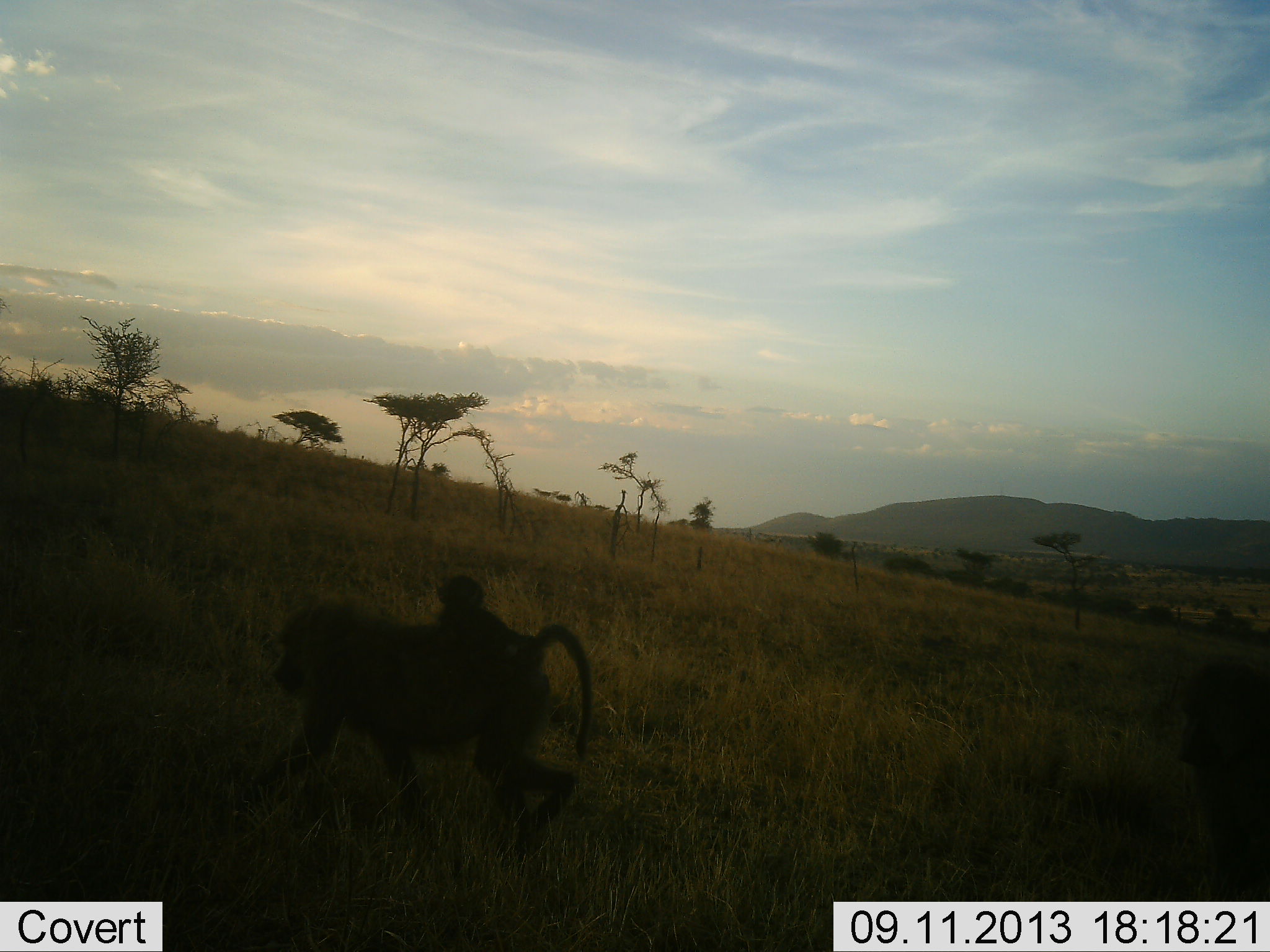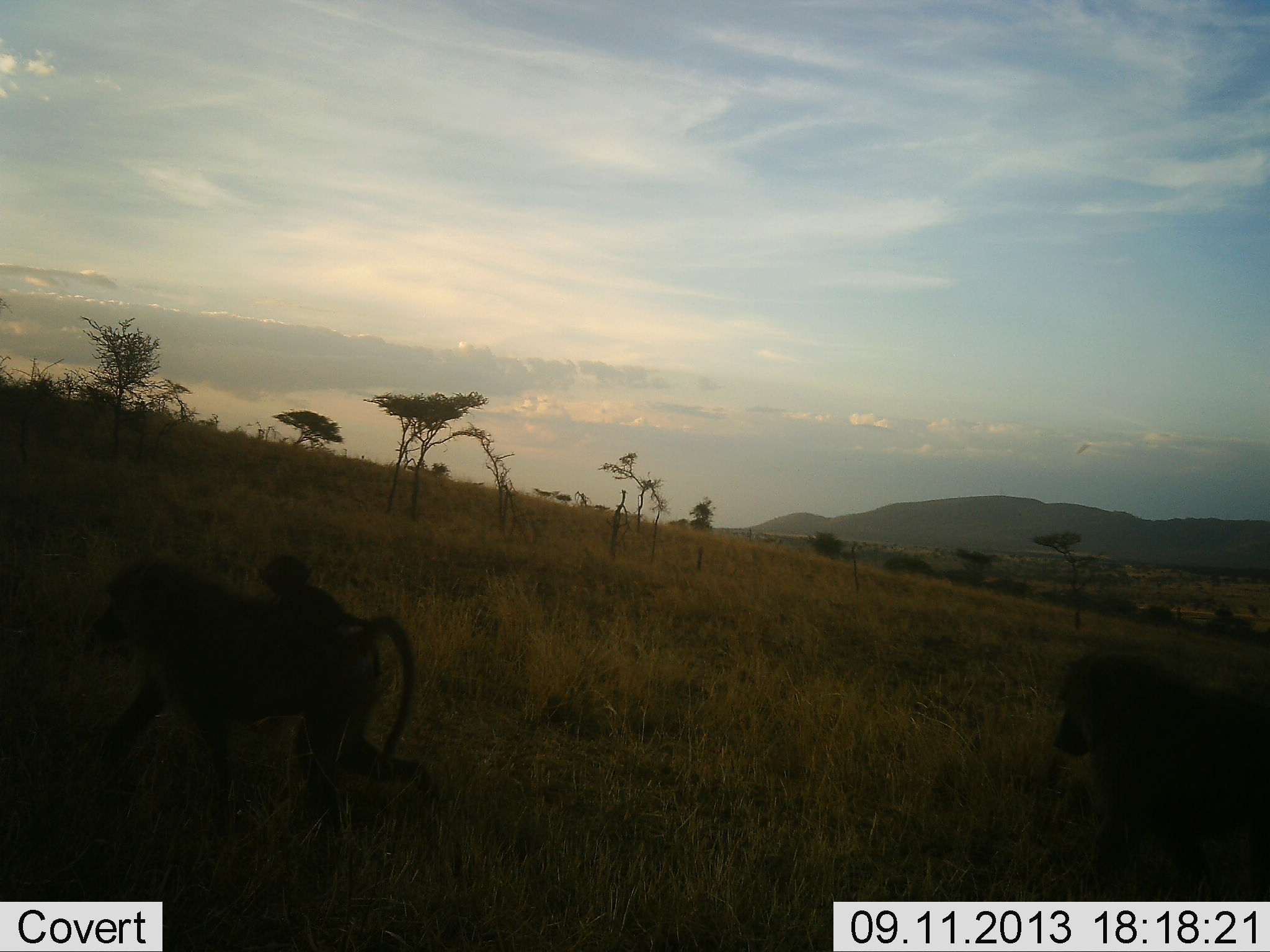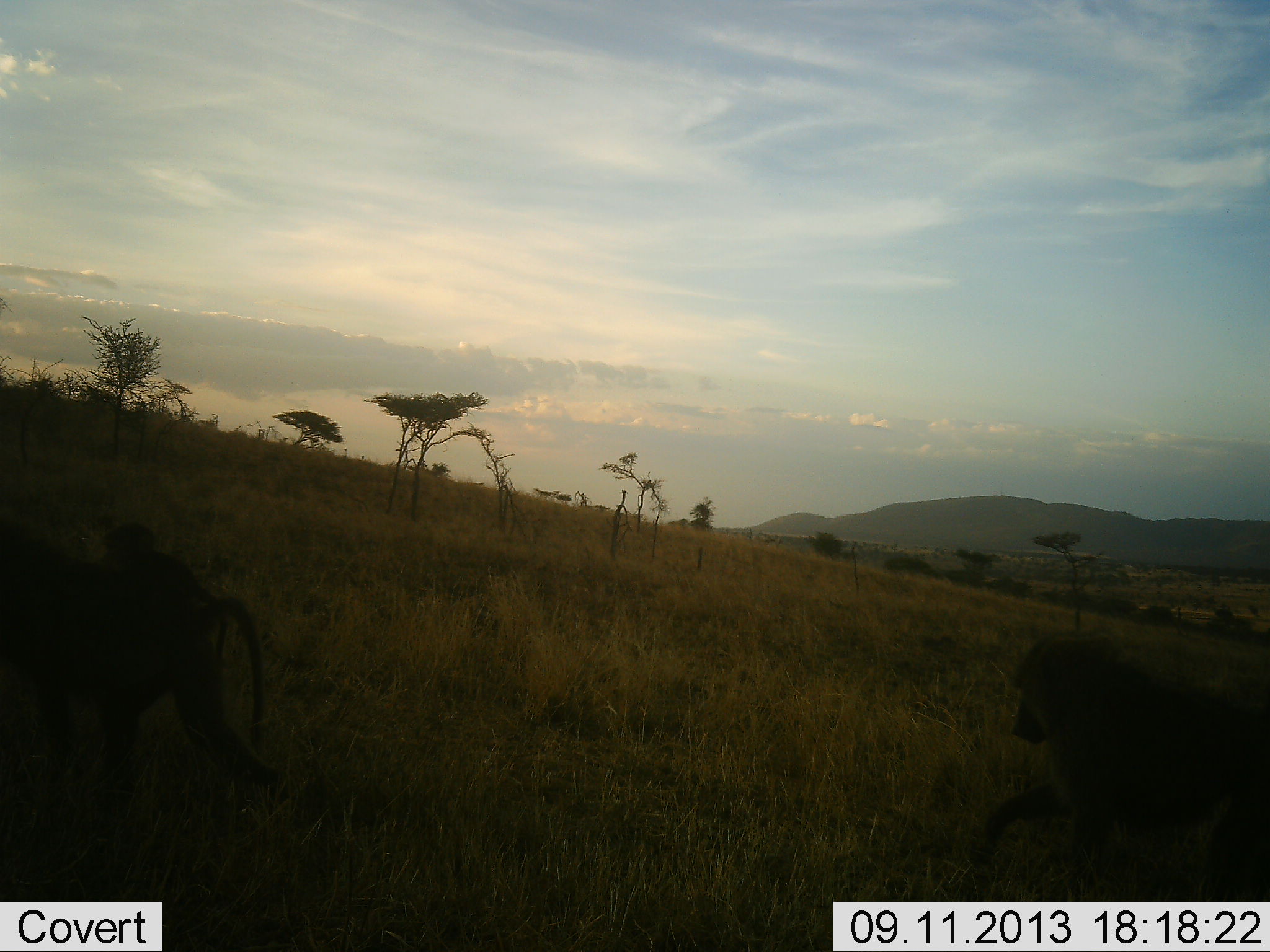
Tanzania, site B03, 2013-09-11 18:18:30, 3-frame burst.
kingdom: Animalia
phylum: Chordata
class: Mammalia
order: Primates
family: Cercopithecidae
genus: Papio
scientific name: Papio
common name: baboon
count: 3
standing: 0%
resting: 0%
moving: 100%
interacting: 0%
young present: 100%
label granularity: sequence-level